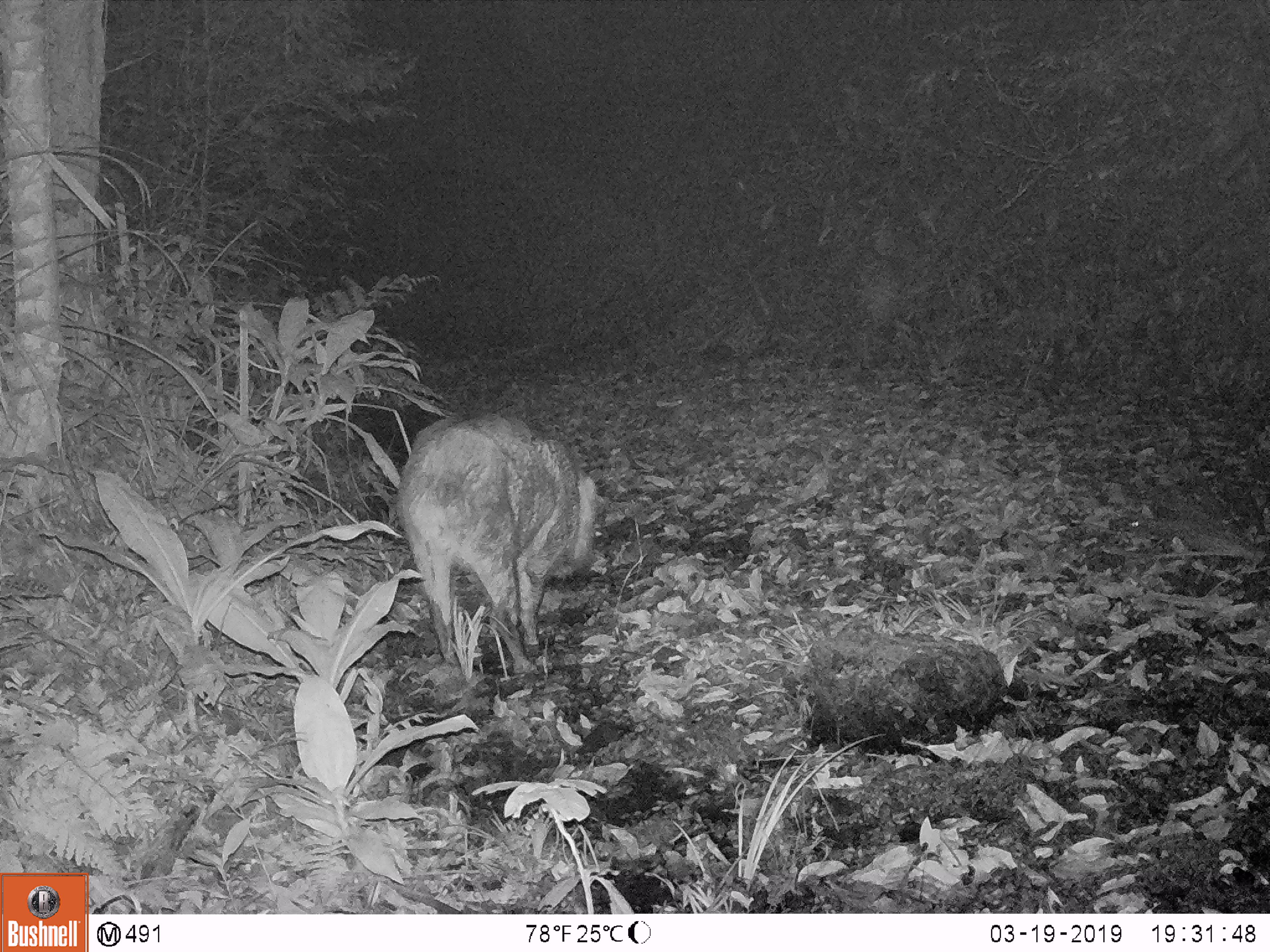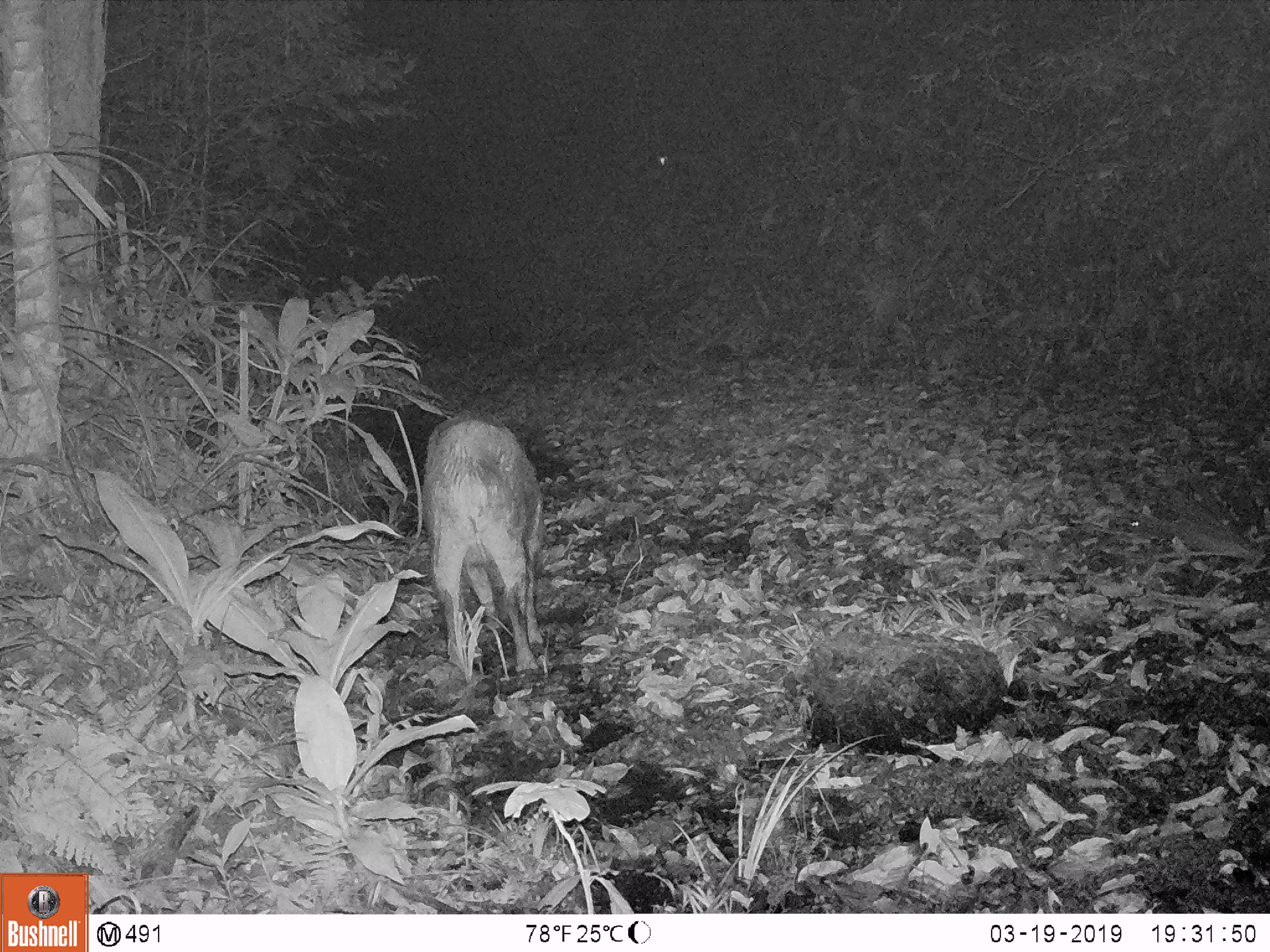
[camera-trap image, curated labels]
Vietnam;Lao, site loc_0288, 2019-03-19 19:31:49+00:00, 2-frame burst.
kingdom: Animalia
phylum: Chordata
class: Mammalia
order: Artiodactyla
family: Suidae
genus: Sus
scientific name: Sus scrofa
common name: eurasian wild pig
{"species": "eurasian wild pig (Sus scrofa)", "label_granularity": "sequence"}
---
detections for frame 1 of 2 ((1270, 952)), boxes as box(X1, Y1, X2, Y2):
eurasian wild pig: box(392, 408, 601, 666)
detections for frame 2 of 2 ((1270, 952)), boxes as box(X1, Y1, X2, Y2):
eurasian wild pig: box(422, 409, 542, 676)